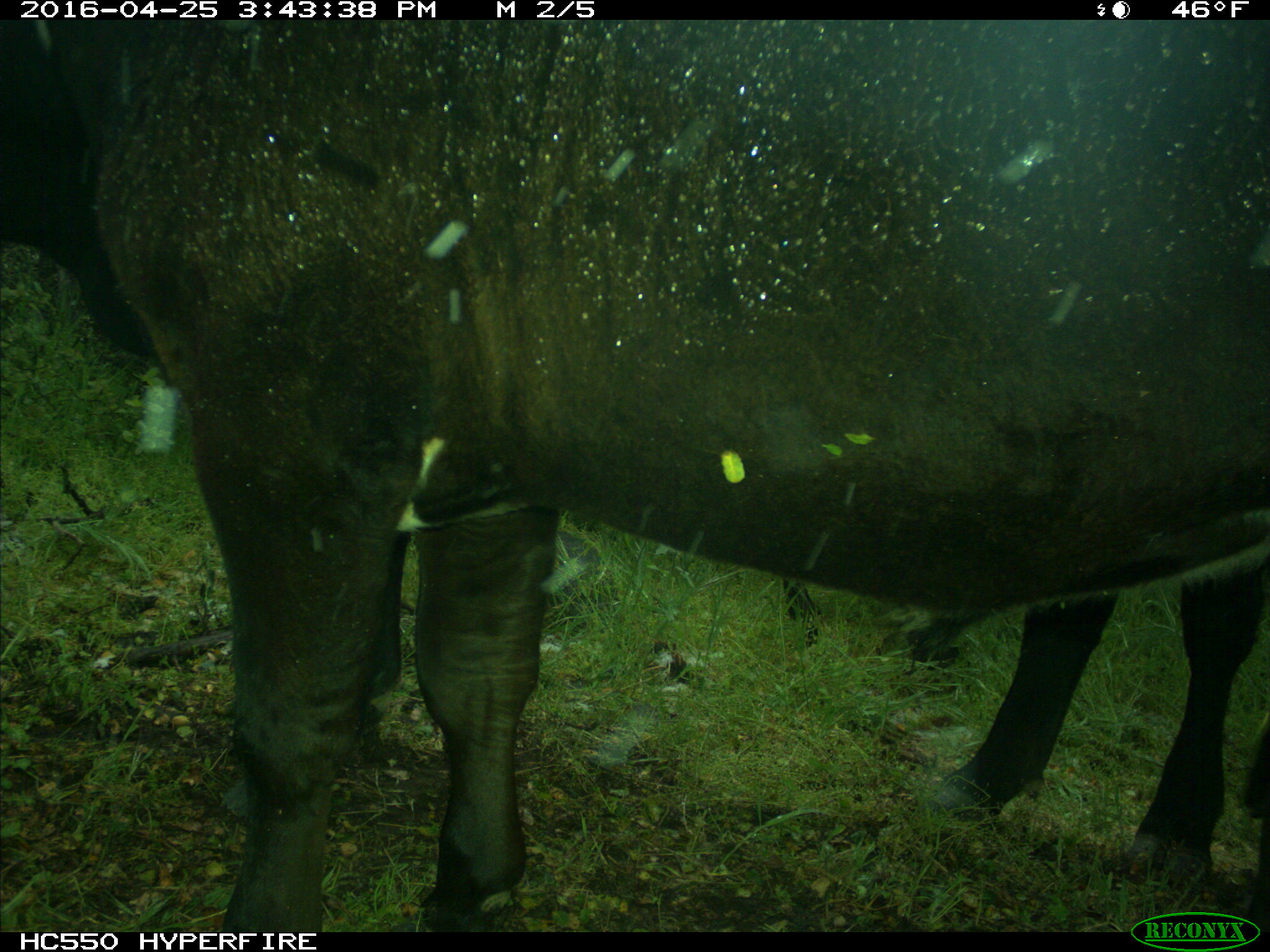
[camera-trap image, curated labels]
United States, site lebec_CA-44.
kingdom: Animalia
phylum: Chordata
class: Mammalia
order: Artiodactyla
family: Bovidae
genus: Bos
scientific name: Bos taurus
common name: domestic cow